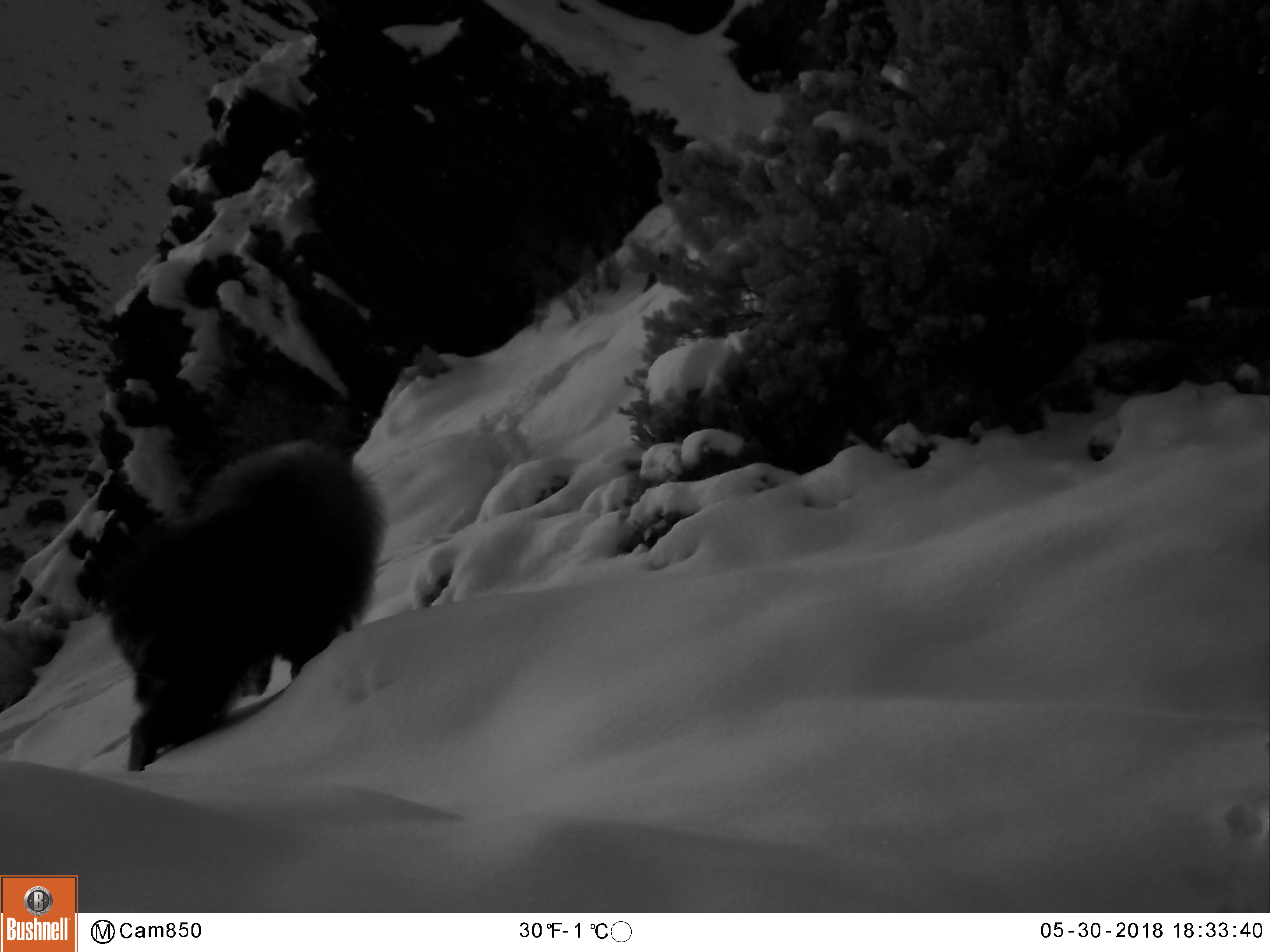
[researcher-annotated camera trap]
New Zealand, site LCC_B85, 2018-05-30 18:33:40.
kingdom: Animalia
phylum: Chordata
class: Mammalia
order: Artiodactyla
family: Bovidae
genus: Nilgiritragus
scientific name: Nilgiritragus hylocrius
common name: tahr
Tahr (Nilgiritragus hylocrius).